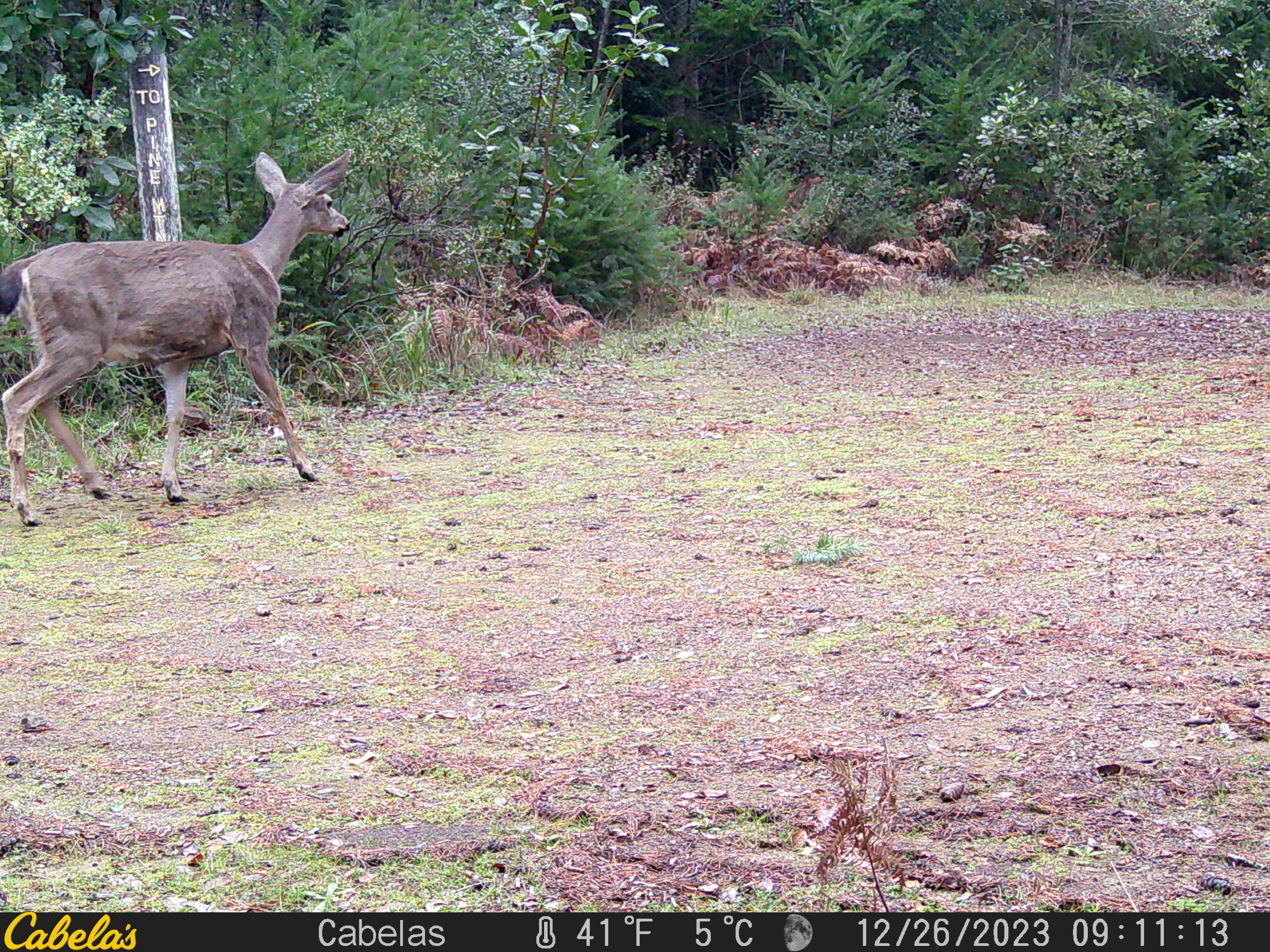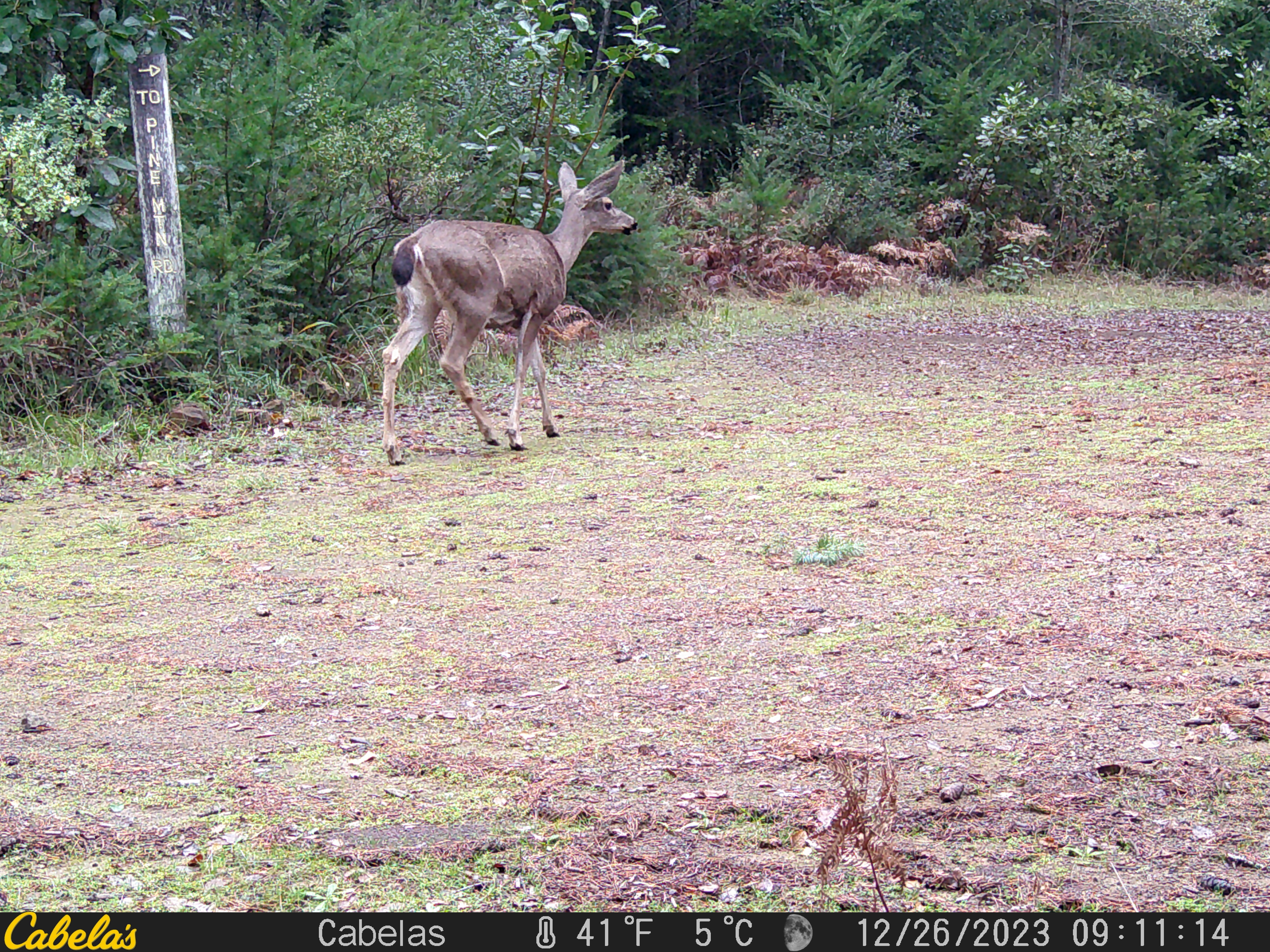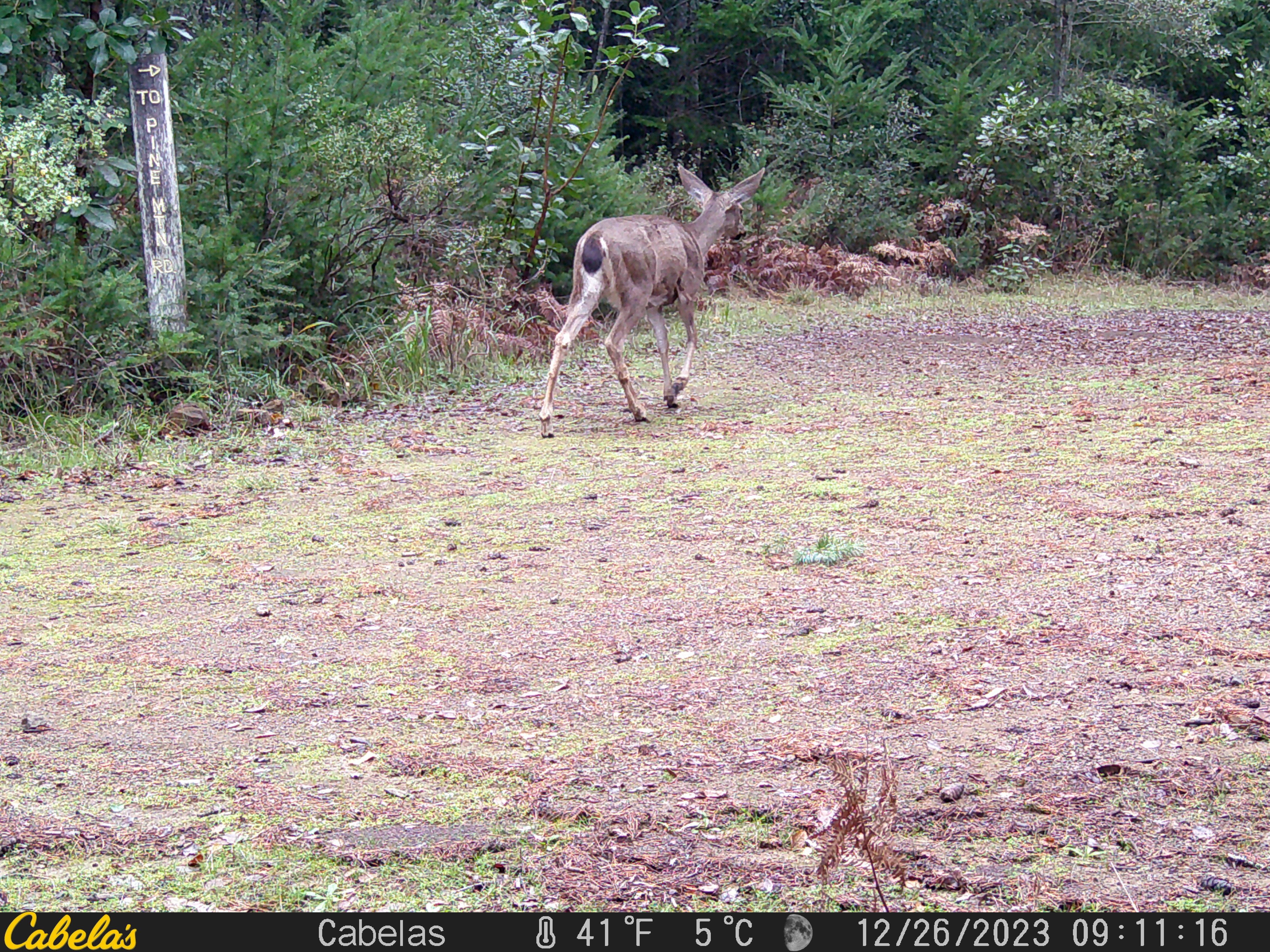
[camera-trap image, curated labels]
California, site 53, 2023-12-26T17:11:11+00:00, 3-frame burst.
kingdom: Animalia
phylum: Chordata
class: Mammalia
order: Artiodactyla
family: Cervidae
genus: Odocoileus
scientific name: Odocoileus hemionus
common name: mule deer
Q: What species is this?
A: Mule deer (Odocoileus hemionus).